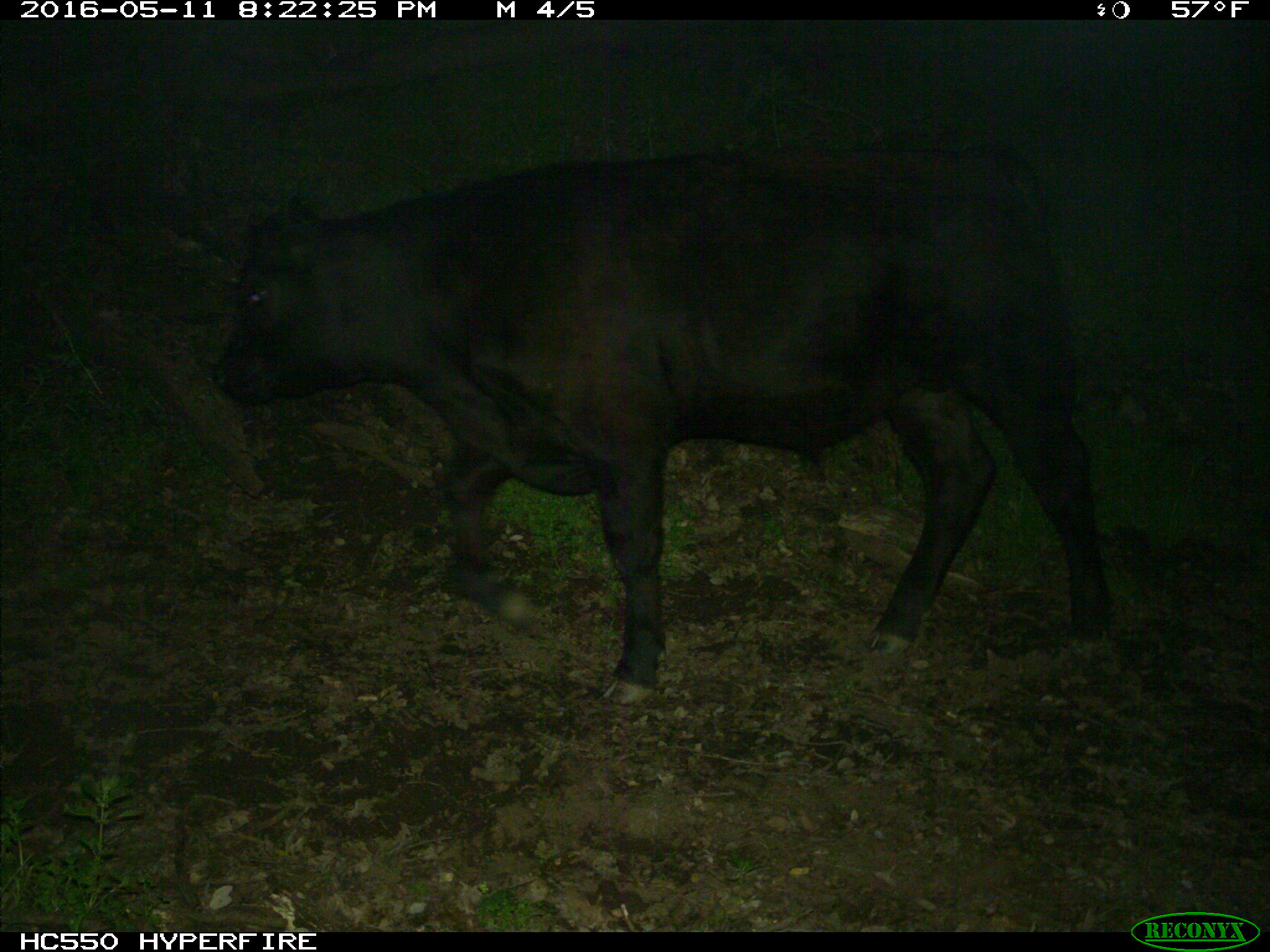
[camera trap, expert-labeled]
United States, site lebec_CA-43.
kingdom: Animalia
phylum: Chordata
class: Mammalia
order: Artiodactyla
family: Bovidae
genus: Bos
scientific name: Bos taurus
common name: domestic cow